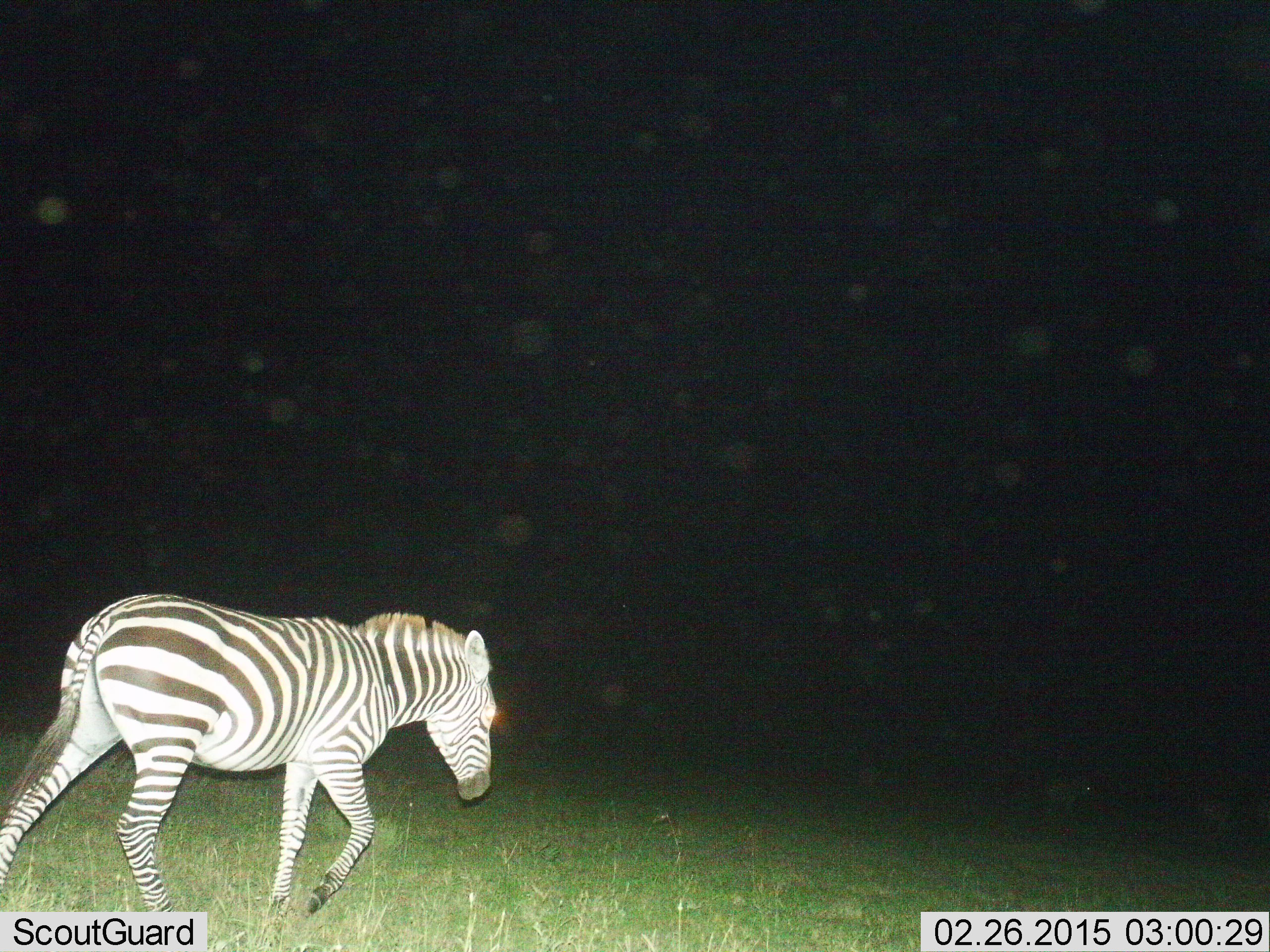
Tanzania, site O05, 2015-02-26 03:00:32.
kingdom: Animalia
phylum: Chordata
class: Mammalia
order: Perissodactyla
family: Equidae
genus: Equus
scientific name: Equus quagga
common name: plains zebra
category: zebra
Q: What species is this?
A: Zebra (plains zebra) (Equus quagga).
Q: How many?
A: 1.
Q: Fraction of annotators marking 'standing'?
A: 10%.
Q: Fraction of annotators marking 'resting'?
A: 0%.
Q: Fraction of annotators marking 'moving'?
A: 100%.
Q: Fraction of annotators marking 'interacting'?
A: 0%.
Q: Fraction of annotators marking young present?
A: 0%.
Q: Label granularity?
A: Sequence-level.